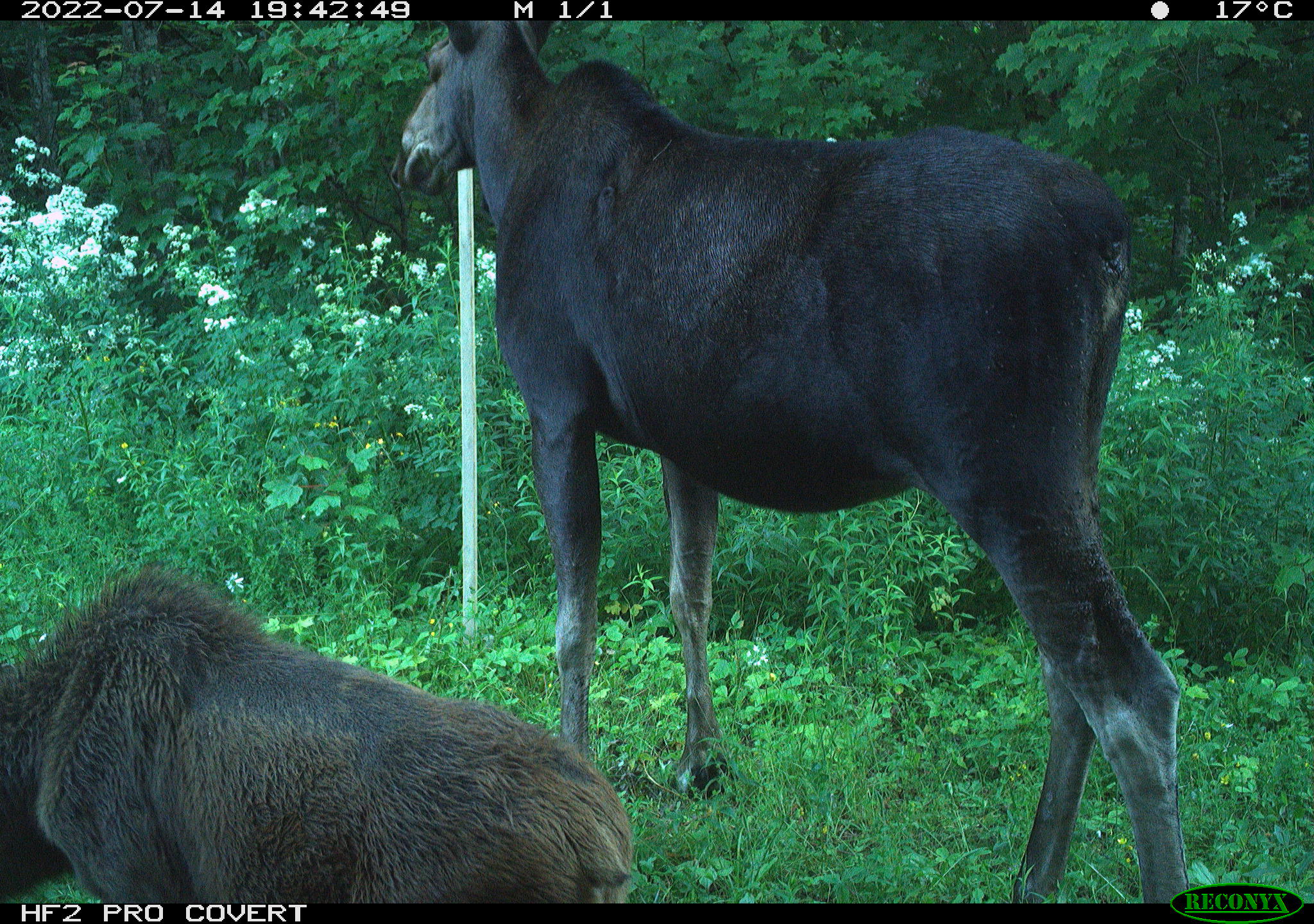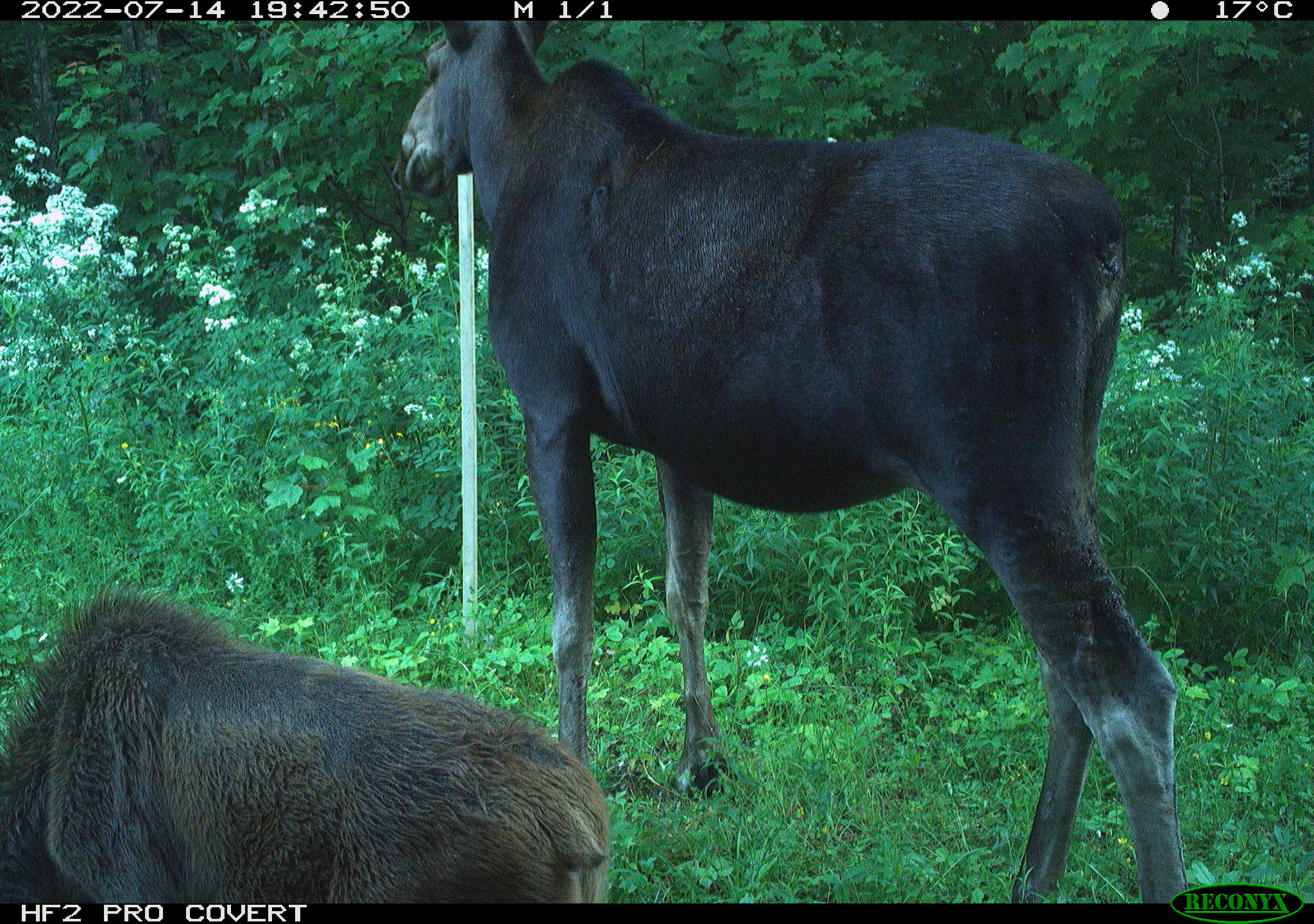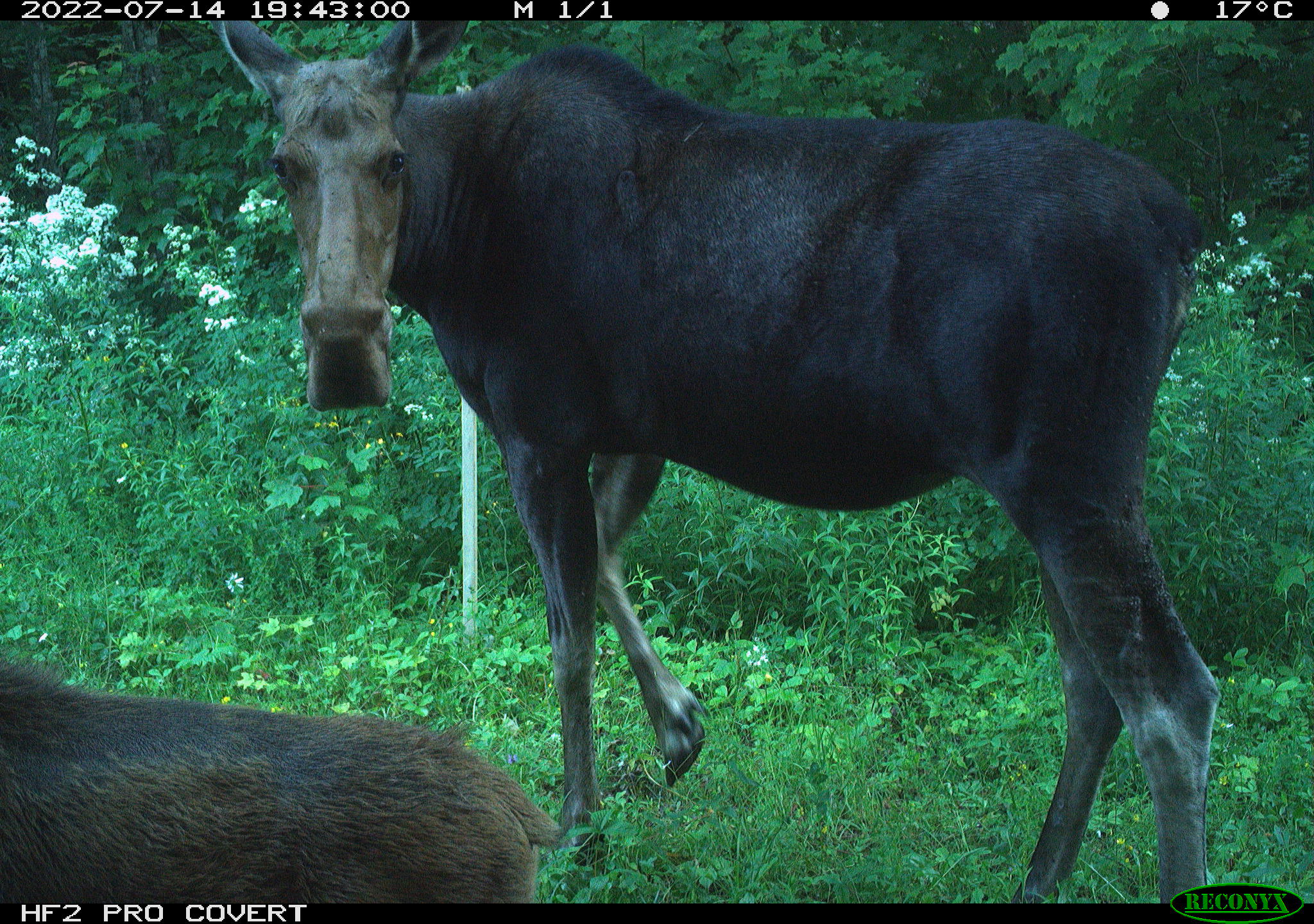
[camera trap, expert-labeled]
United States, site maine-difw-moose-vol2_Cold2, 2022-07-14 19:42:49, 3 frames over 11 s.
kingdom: Animalia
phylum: Chordata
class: Mammalia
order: Artiodactyla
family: Cervidae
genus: Alces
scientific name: Alces alces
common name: moose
Moose (Alces alces).